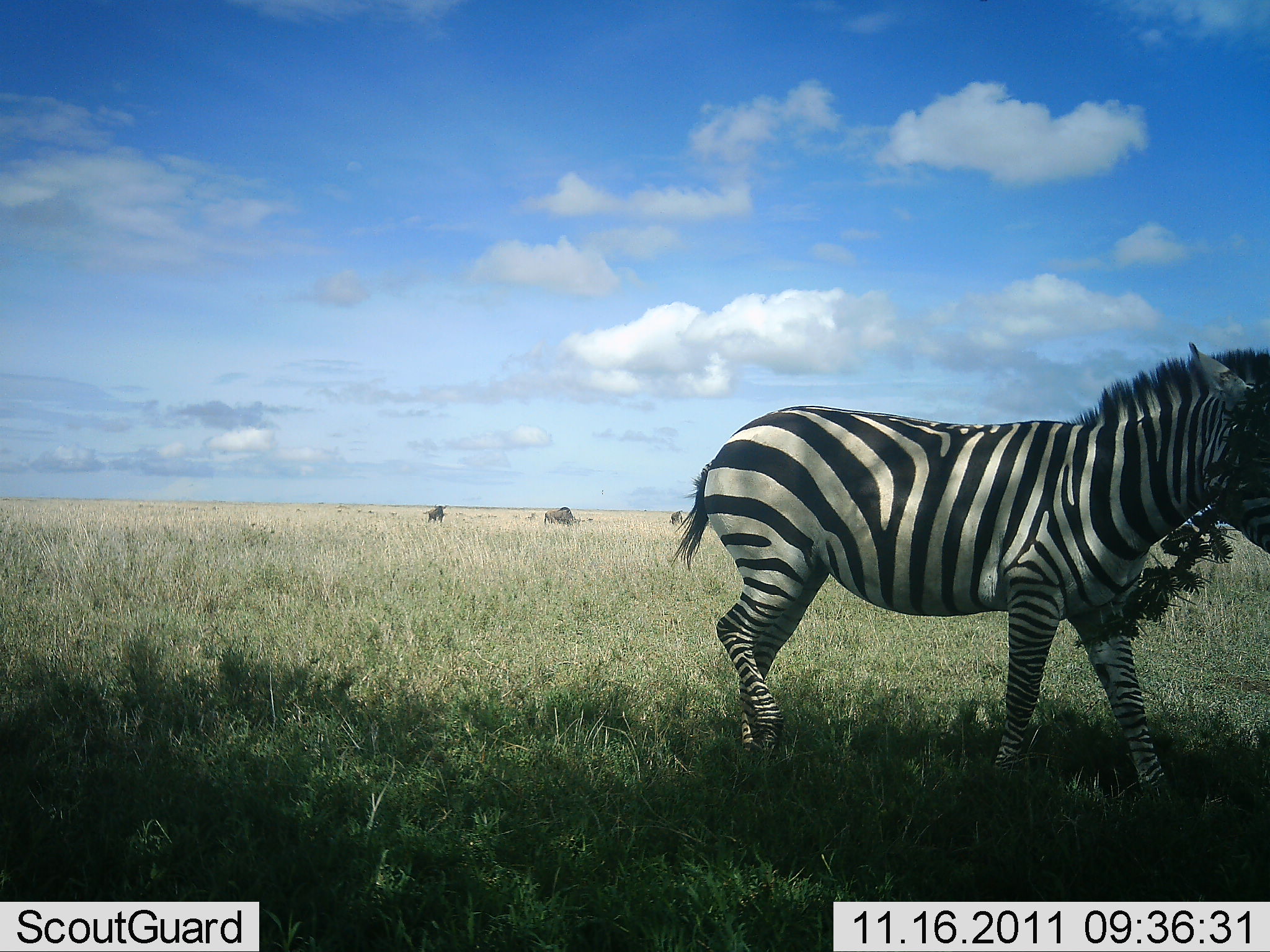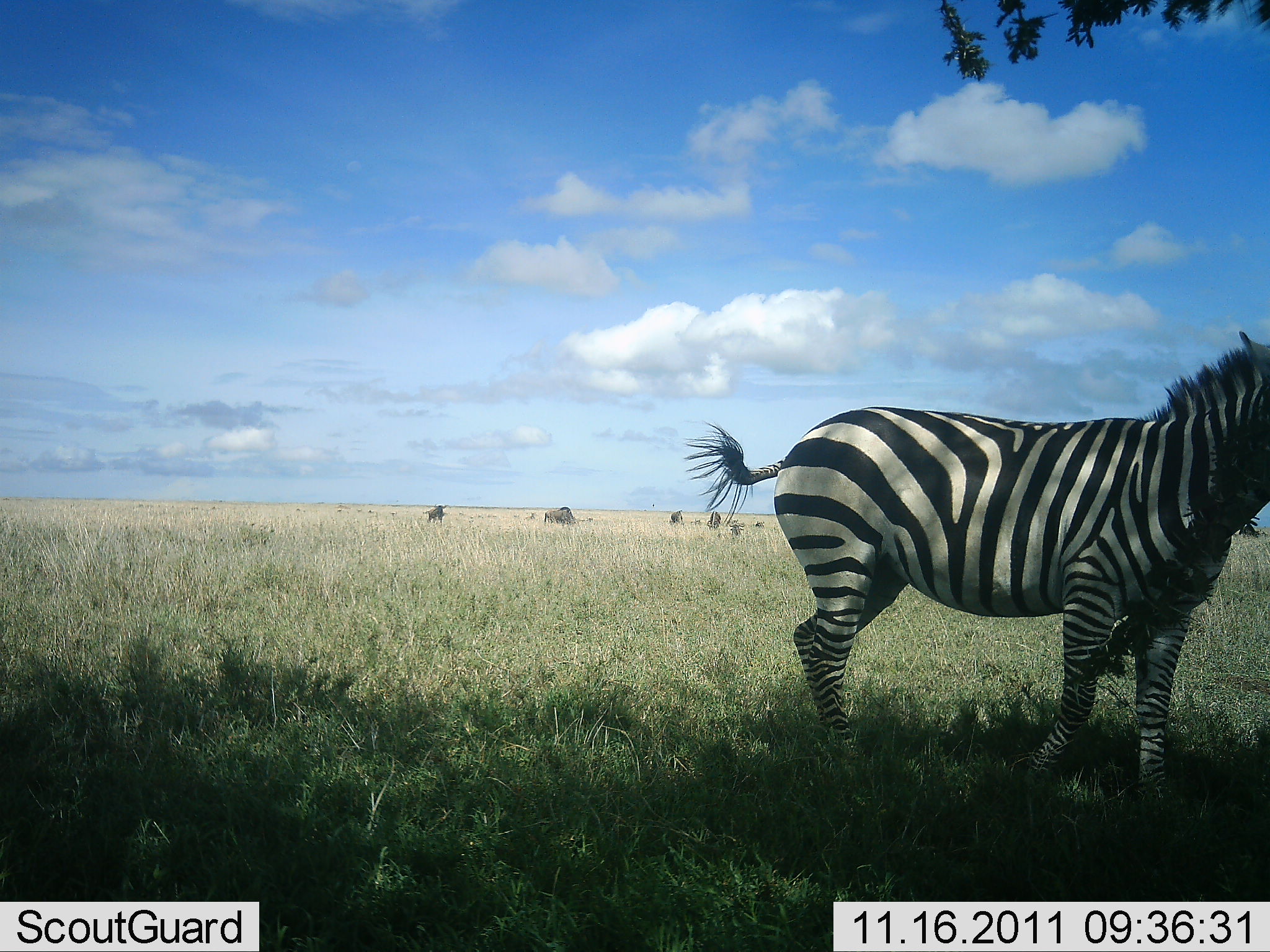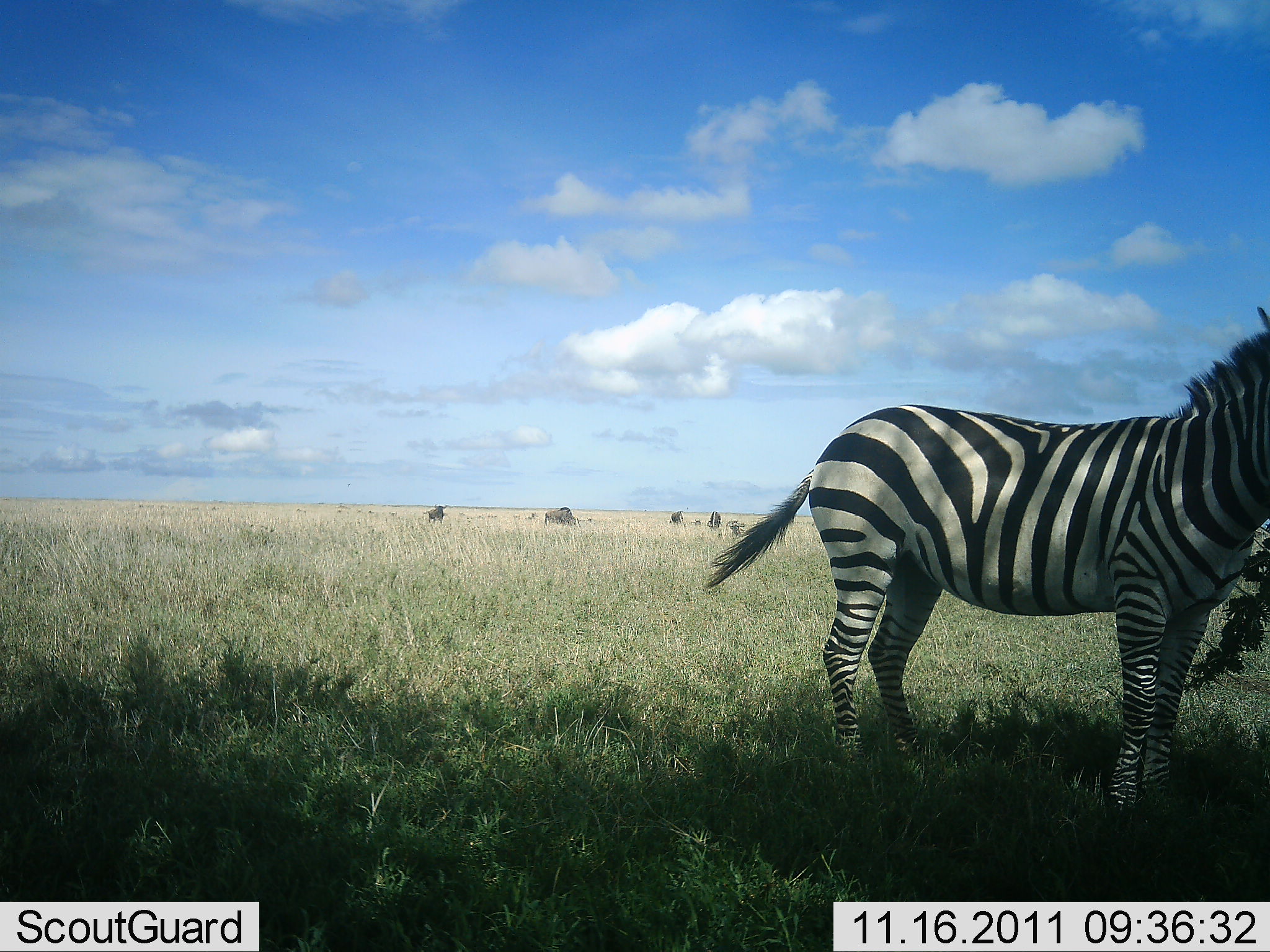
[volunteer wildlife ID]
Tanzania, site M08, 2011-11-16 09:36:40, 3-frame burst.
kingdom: Animalia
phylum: Chordata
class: Mammalia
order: Perissodactyla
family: Equidae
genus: Equus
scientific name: Equus quagga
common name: plains zebra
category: zebra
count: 1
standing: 43%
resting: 0%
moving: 29%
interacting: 0%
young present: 0%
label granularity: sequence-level